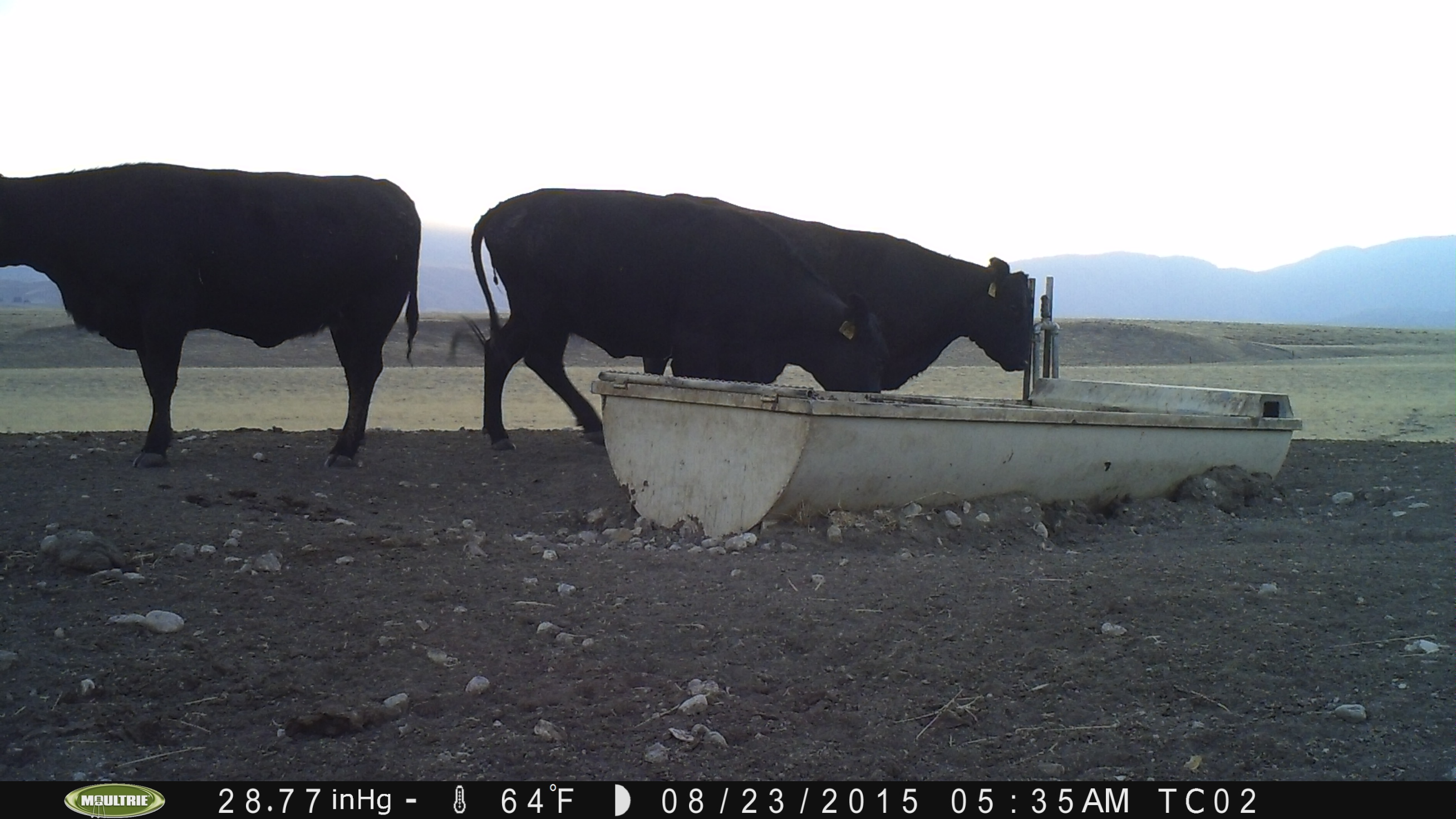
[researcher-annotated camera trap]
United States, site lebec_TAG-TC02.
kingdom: Animalia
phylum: Chordata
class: Mammalia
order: Artiodactyla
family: Bovidae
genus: Bos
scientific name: Bos taurus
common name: domestic cow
Bos taurus (domestic cow).